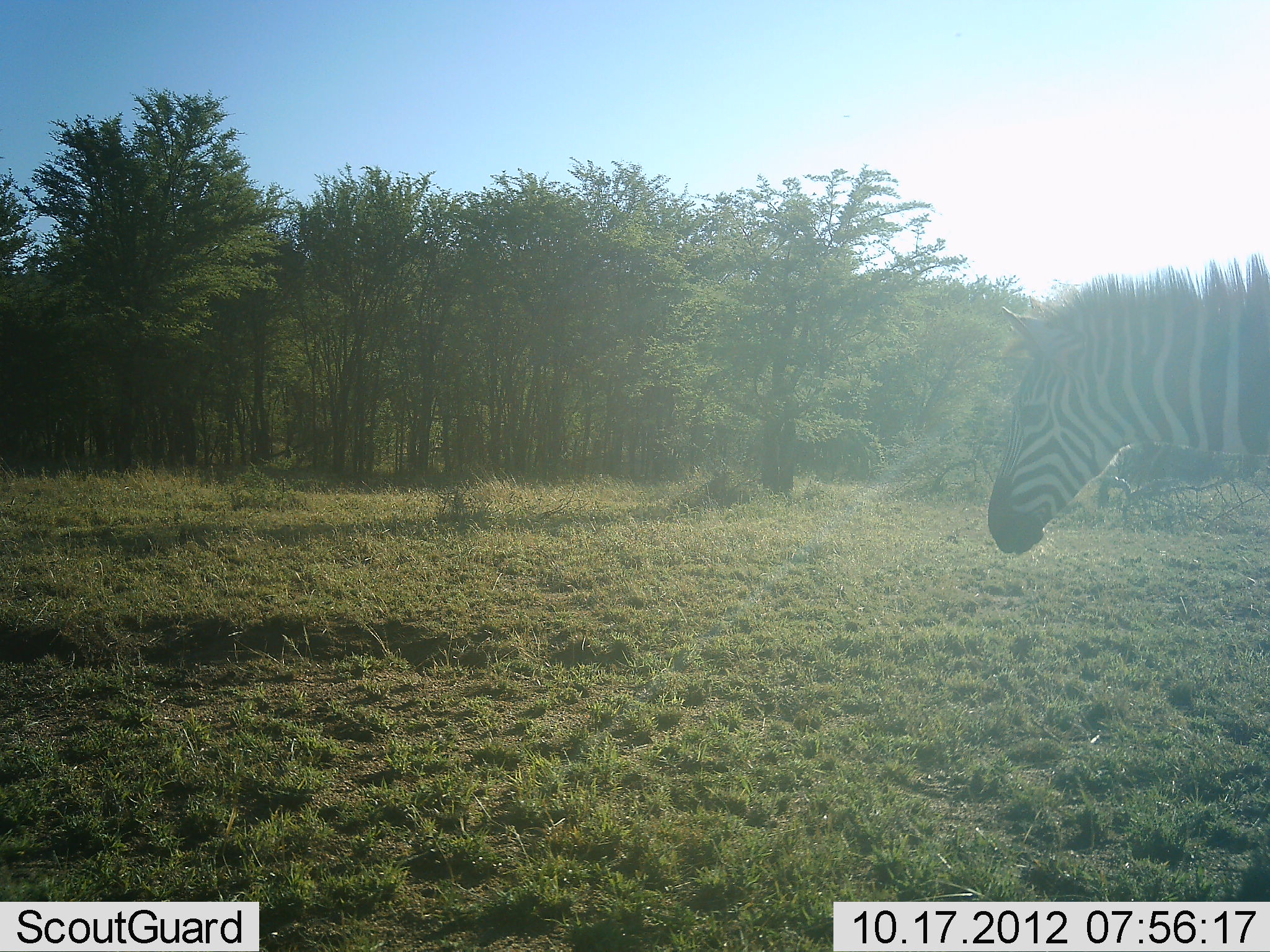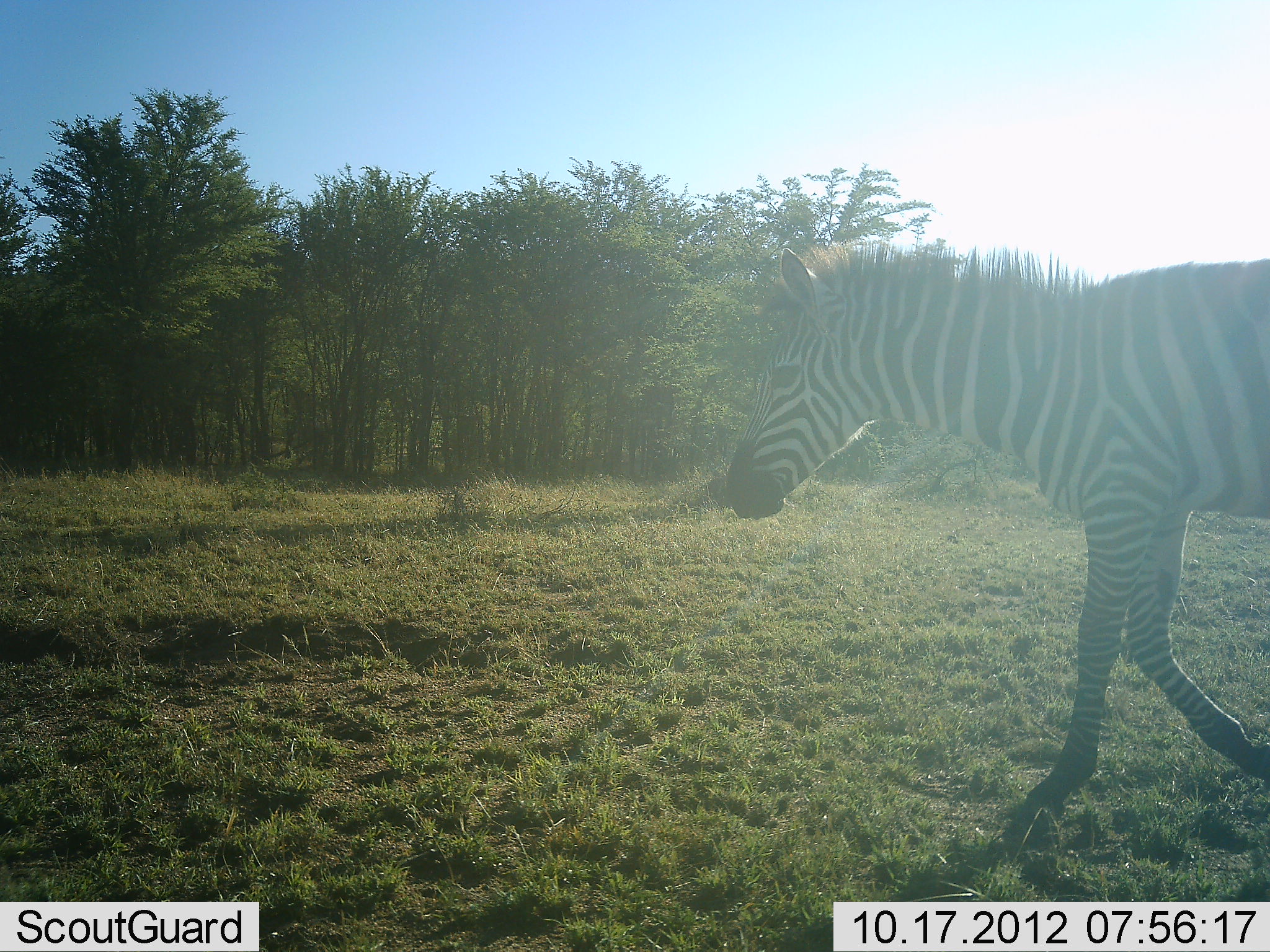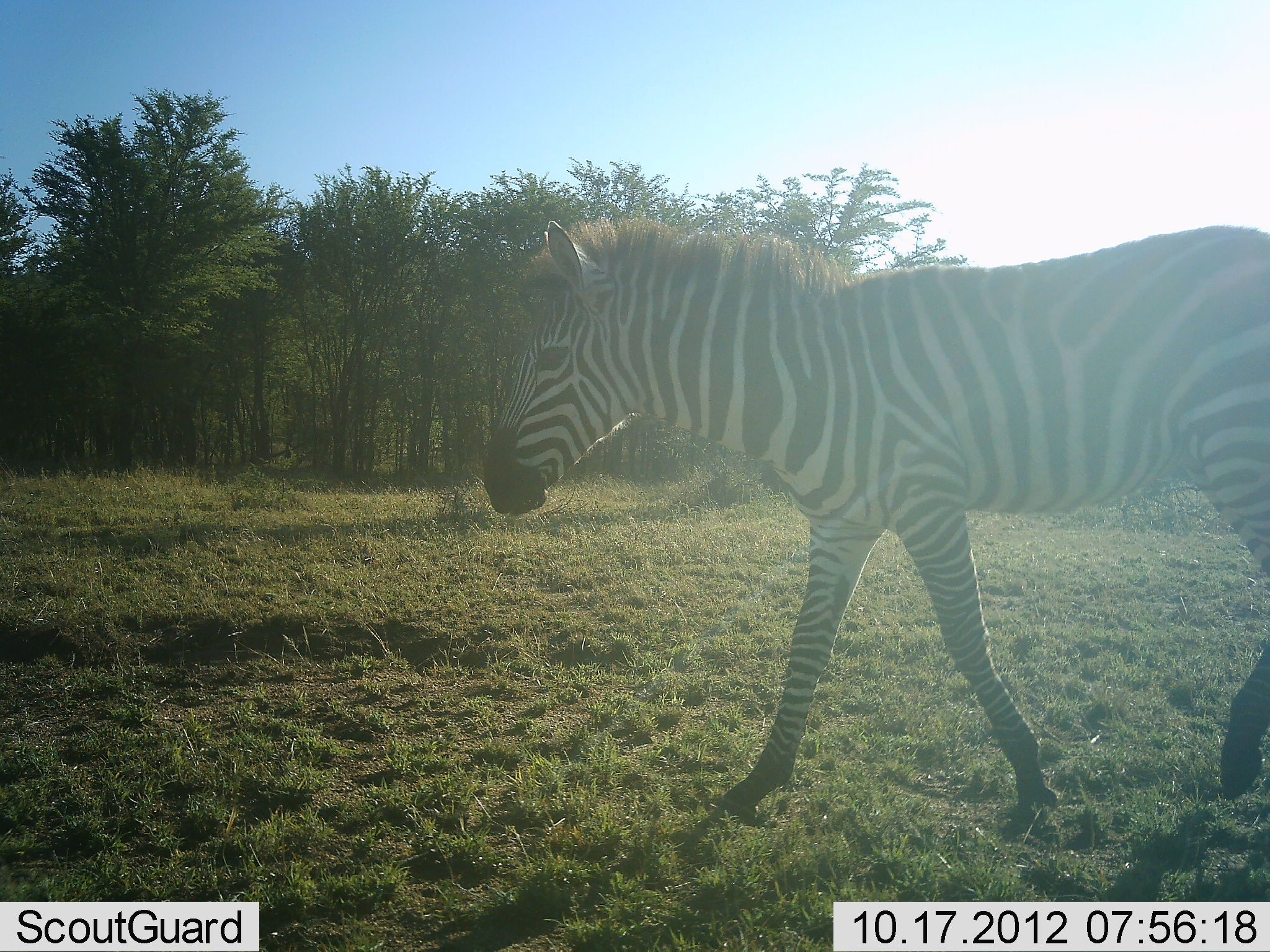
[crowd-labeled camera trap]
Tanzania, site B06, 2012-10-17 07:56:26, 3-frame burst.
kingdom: Animalia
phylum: Chordata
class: Mammalia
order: Perissodactyla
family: Equidae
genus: Equus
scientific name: Equus quagga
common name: plains zebra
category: zebra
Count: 1.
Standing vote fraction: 0%.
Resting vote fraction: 0%.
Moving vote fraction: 100%.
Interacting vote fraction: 0%.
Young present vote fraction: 0%.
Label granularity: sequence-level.